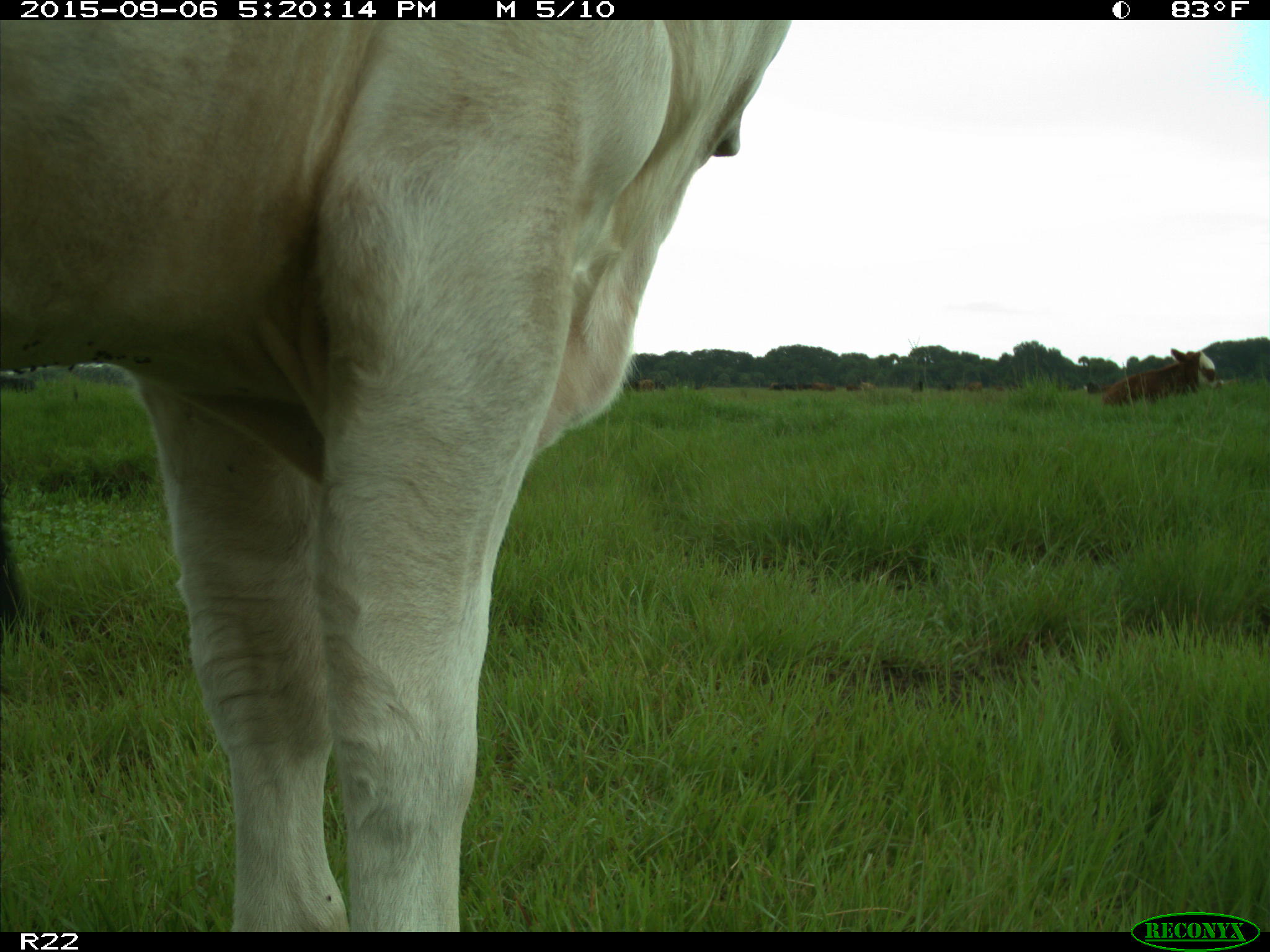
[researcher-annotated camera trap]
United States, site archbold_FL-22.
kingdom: Animalia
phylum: Chordata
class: Mammalia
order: Artiodactyla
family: Bovidae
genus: Bos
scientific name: Bos taurus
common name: domestic cow